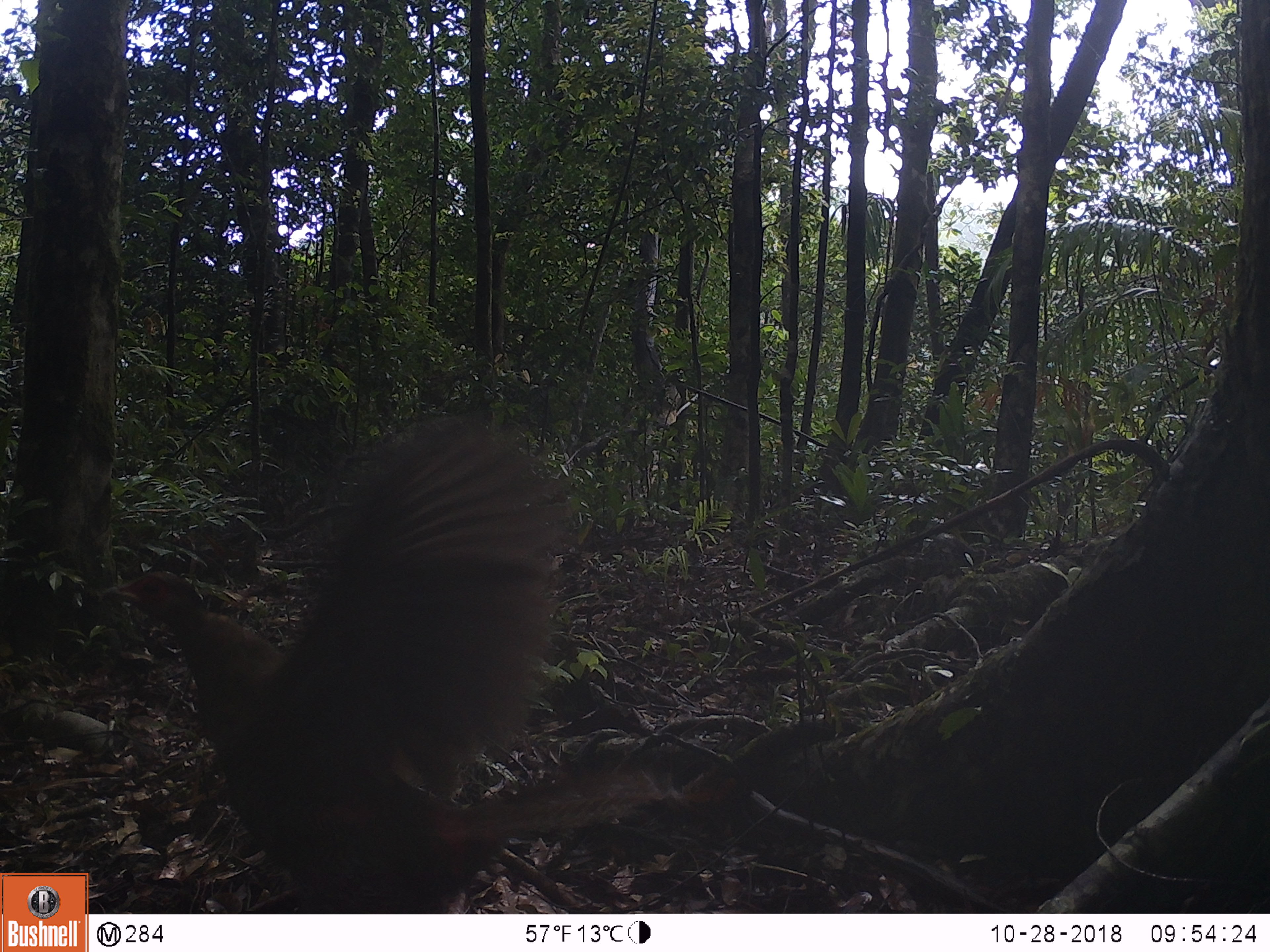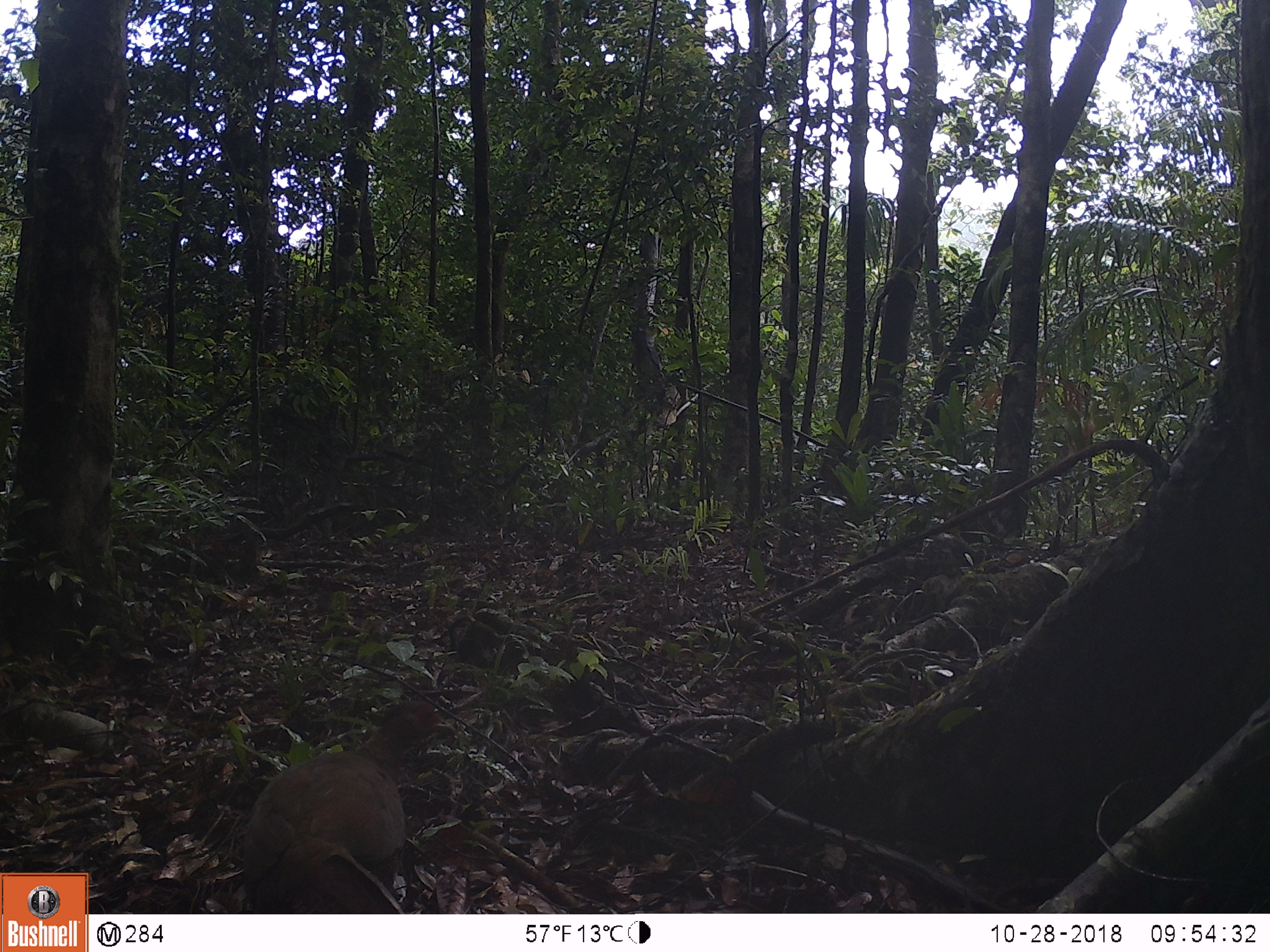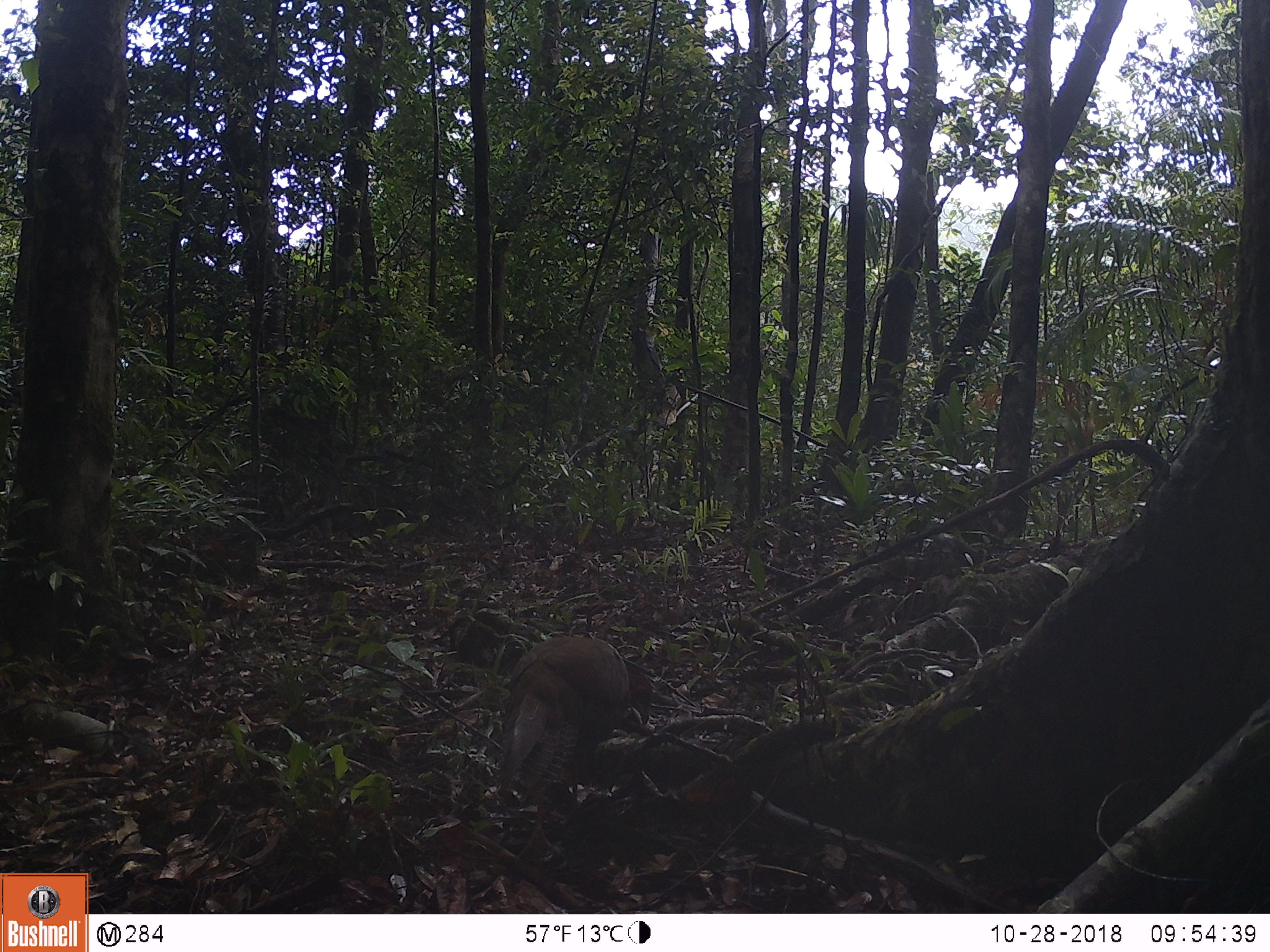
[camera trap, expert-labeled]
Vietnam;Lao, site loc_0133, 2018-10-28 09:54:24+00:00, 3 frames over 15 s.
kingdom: Animalia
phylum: Chordata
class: Aves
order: Galliformes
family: Phasianidae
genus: Lophura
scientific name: Lophura nycthemera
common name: silver pheasant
Silver pheasant (Lophura nycthemera). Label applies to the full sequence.